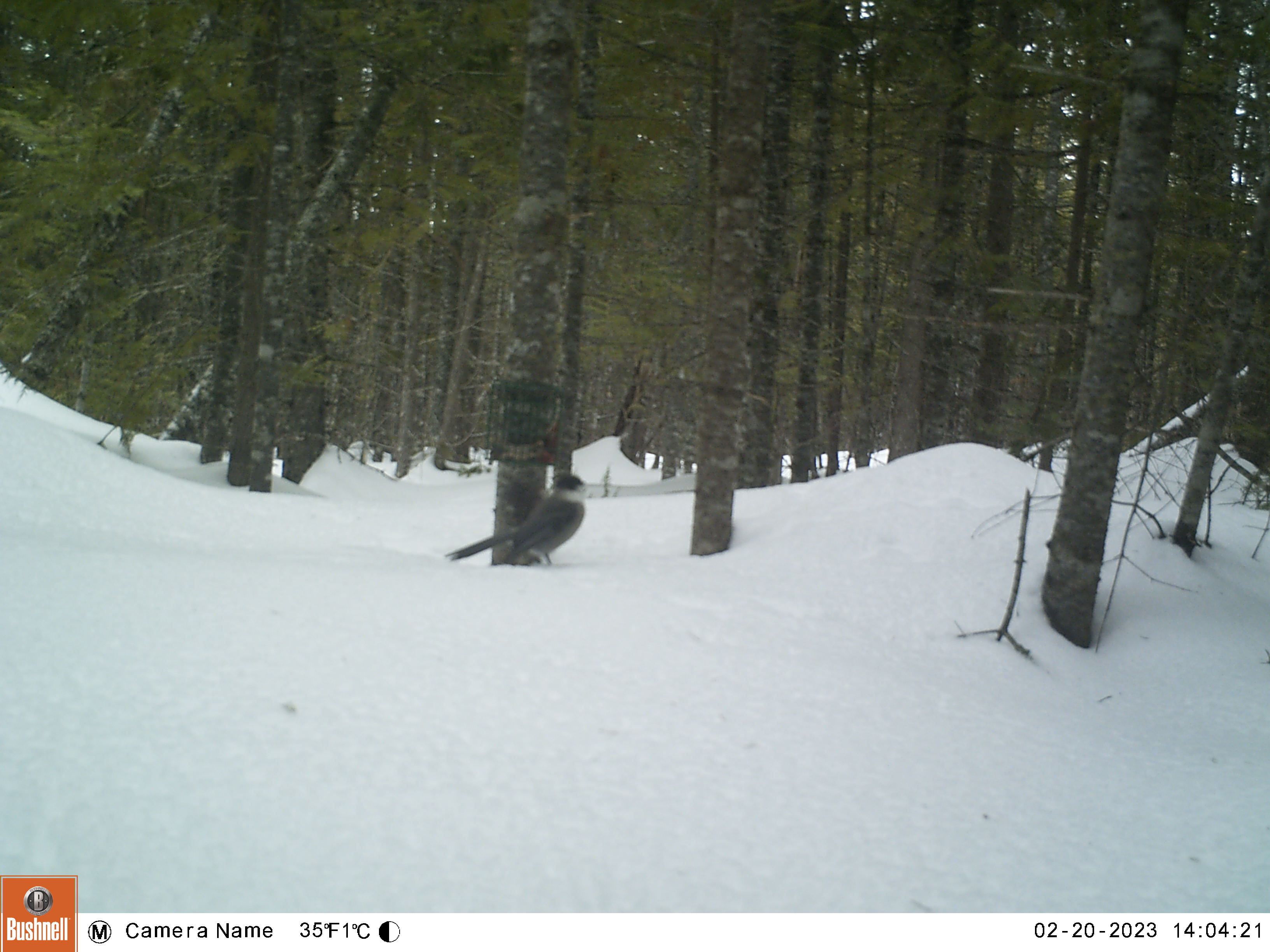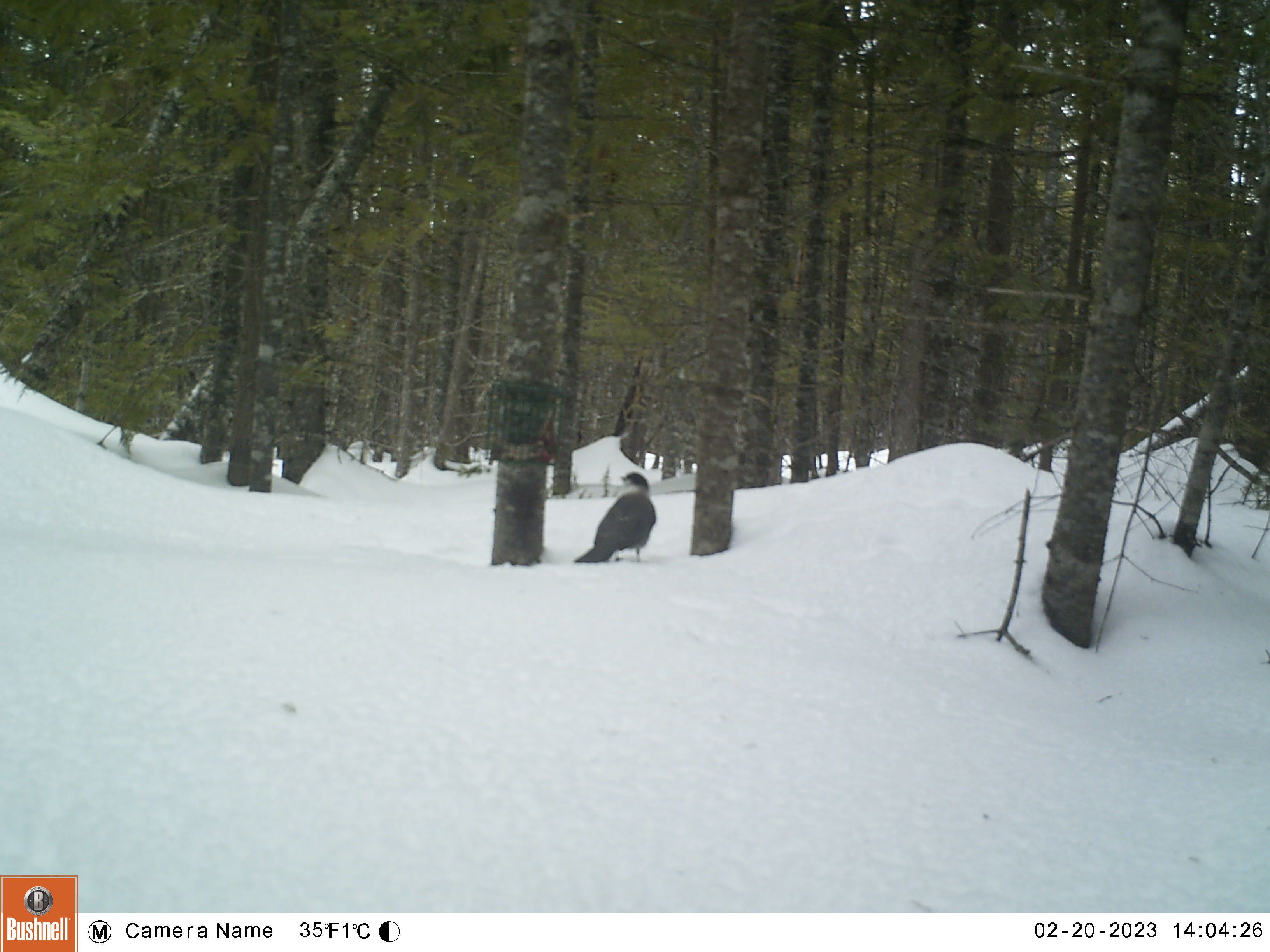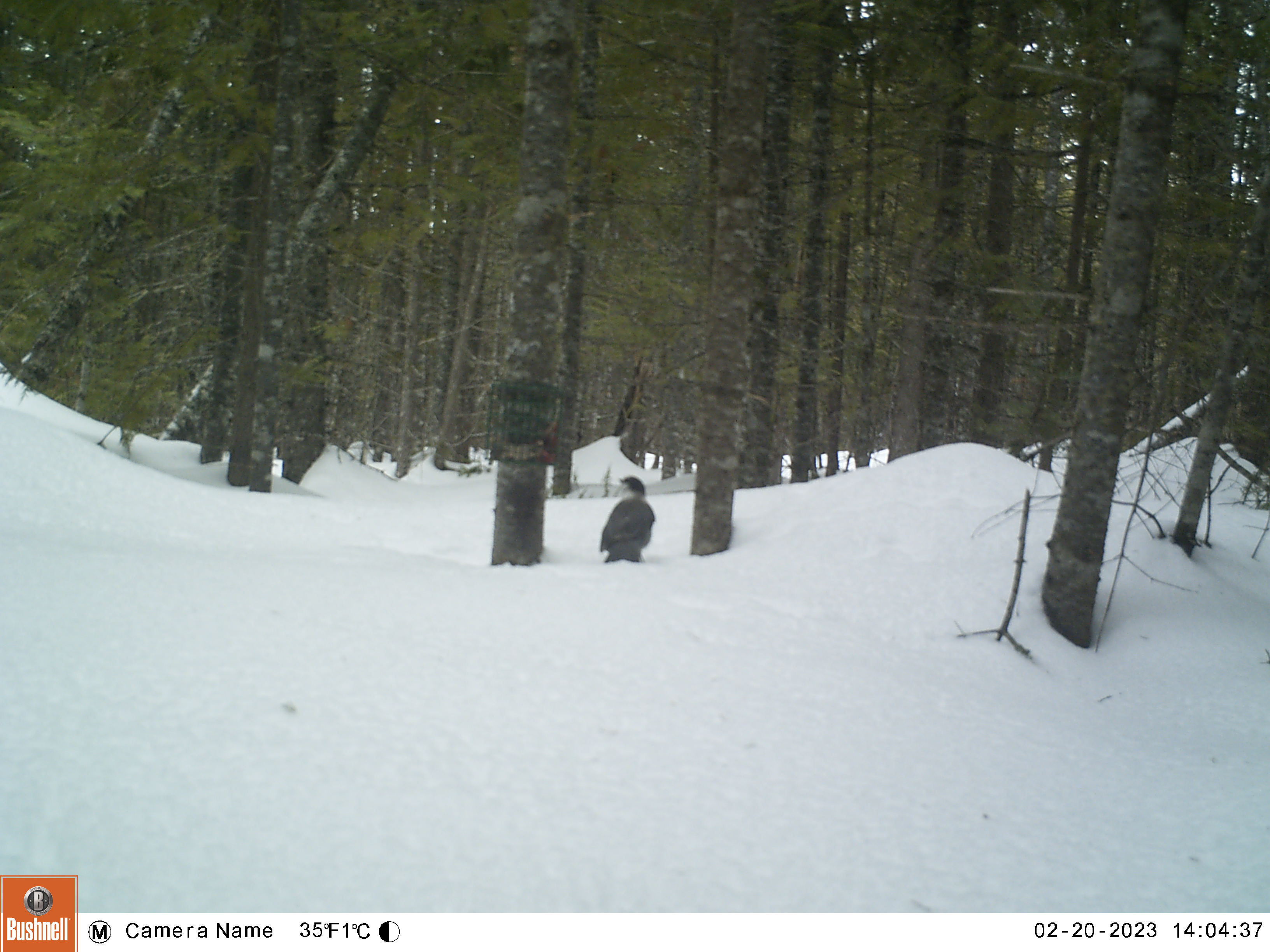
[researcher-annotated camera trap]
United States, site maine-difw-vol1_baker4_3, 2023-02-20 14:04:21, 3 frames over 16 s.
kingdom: Animalia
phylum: Chordata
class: Aves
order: Passeriformes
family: Corvidae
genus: Perisoreus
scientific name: Perisoreus canadensis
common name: canada jay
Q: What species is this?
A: Canada jay (Perisoreus canadensis).